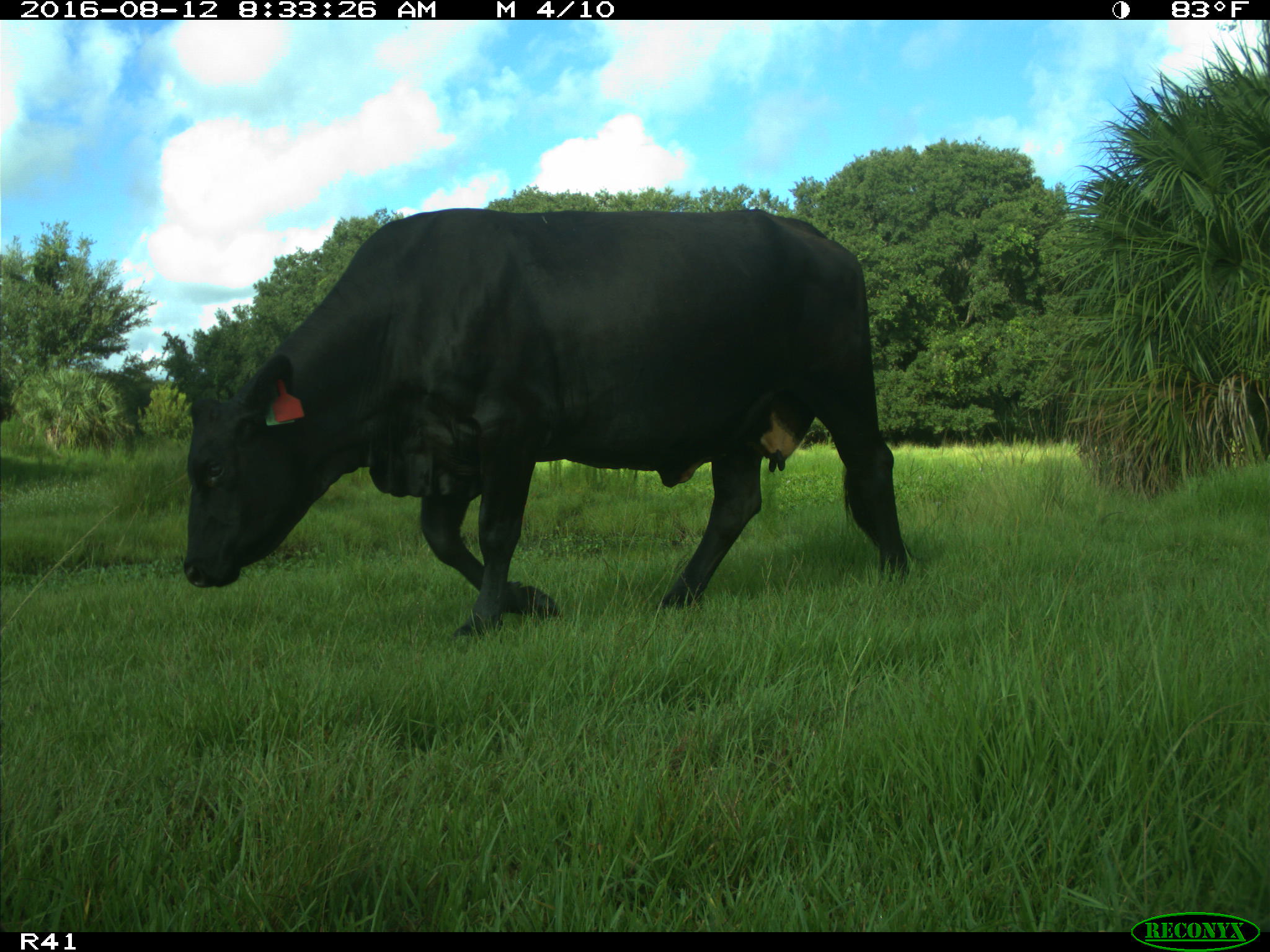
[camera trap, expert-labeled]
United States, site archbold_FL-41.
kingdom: Animalia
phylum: Chordata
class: Mammalia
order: Artiodactyla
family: Bovidae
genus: Bos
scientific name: Bos taurus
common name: domestic cow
Bos taurus (domestic cow).